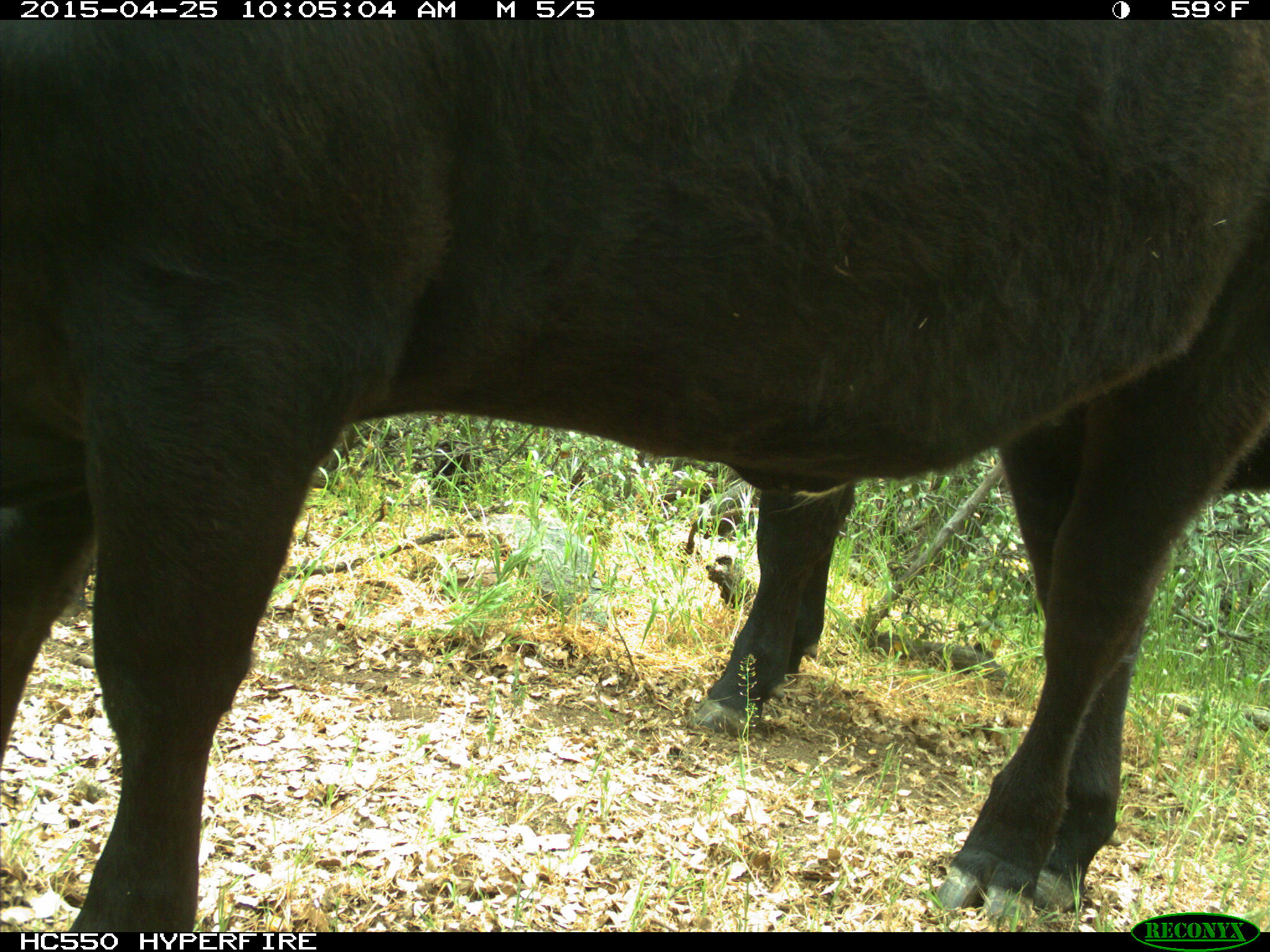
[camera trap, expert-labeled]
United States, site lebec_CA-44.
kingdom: Animalia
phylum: Chordata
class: Mammalia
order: Artiodactyla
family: Suidae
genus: Sus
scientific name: Sus scrofa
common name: wild boar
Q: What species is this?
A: Sus scrofa (wild boar).